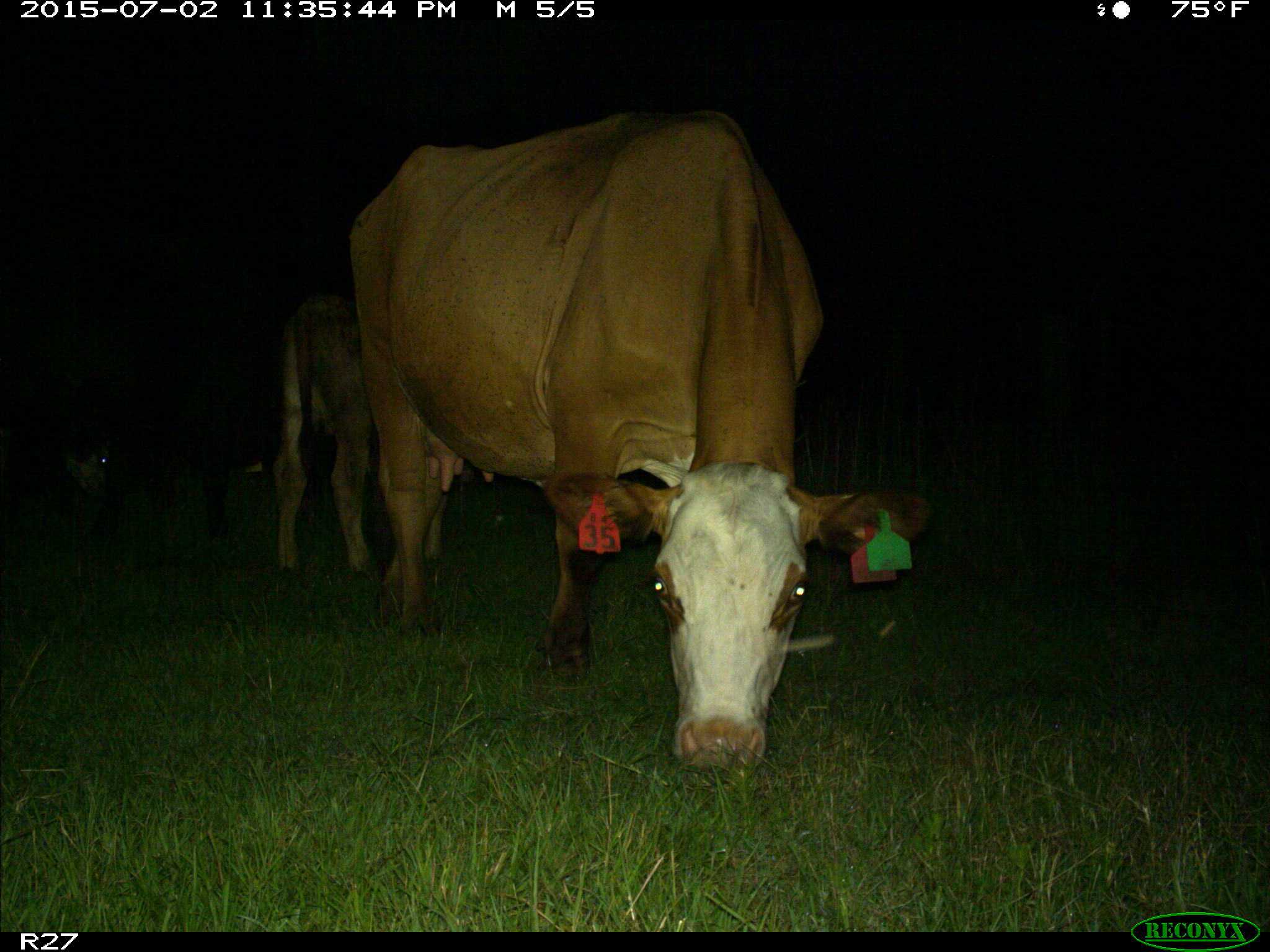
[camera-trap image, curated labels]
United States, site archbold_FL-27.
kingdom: Animalia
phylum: Chordata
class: Mammalia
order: Artiodactyla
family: Bovidae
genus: Bos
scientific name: Bos taurus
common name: domestic cow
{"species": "Bos taurus (domestic cow)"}